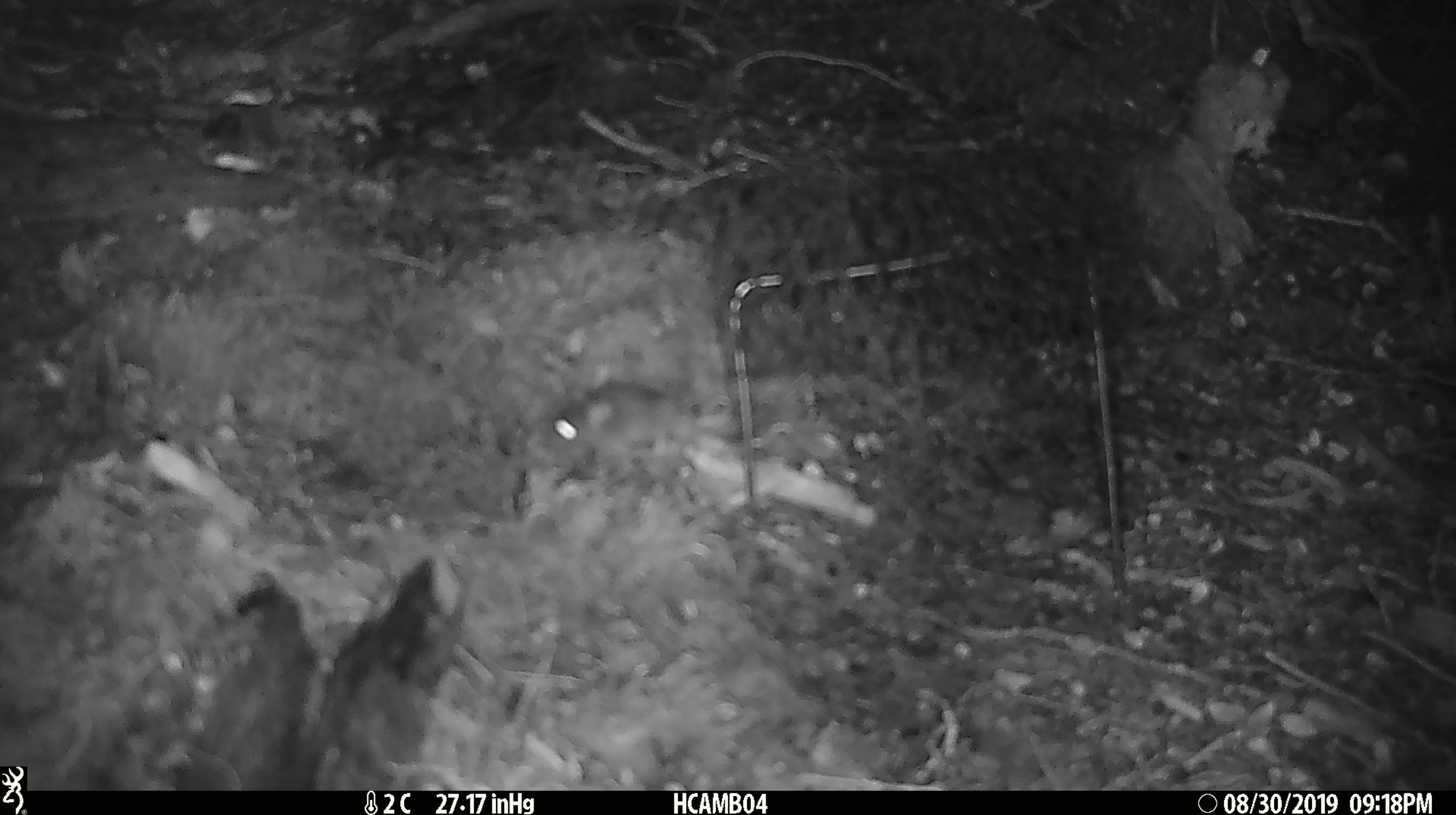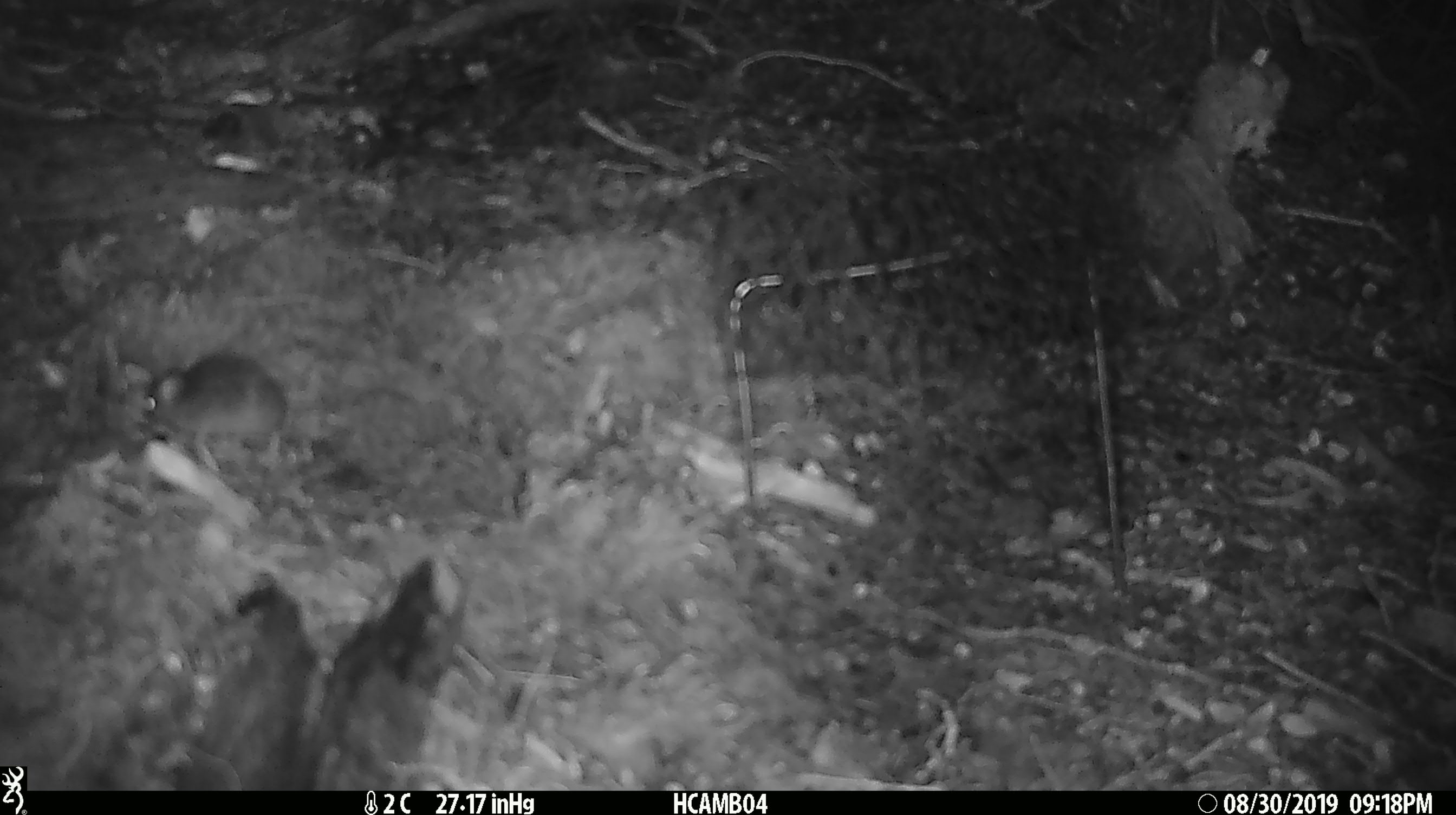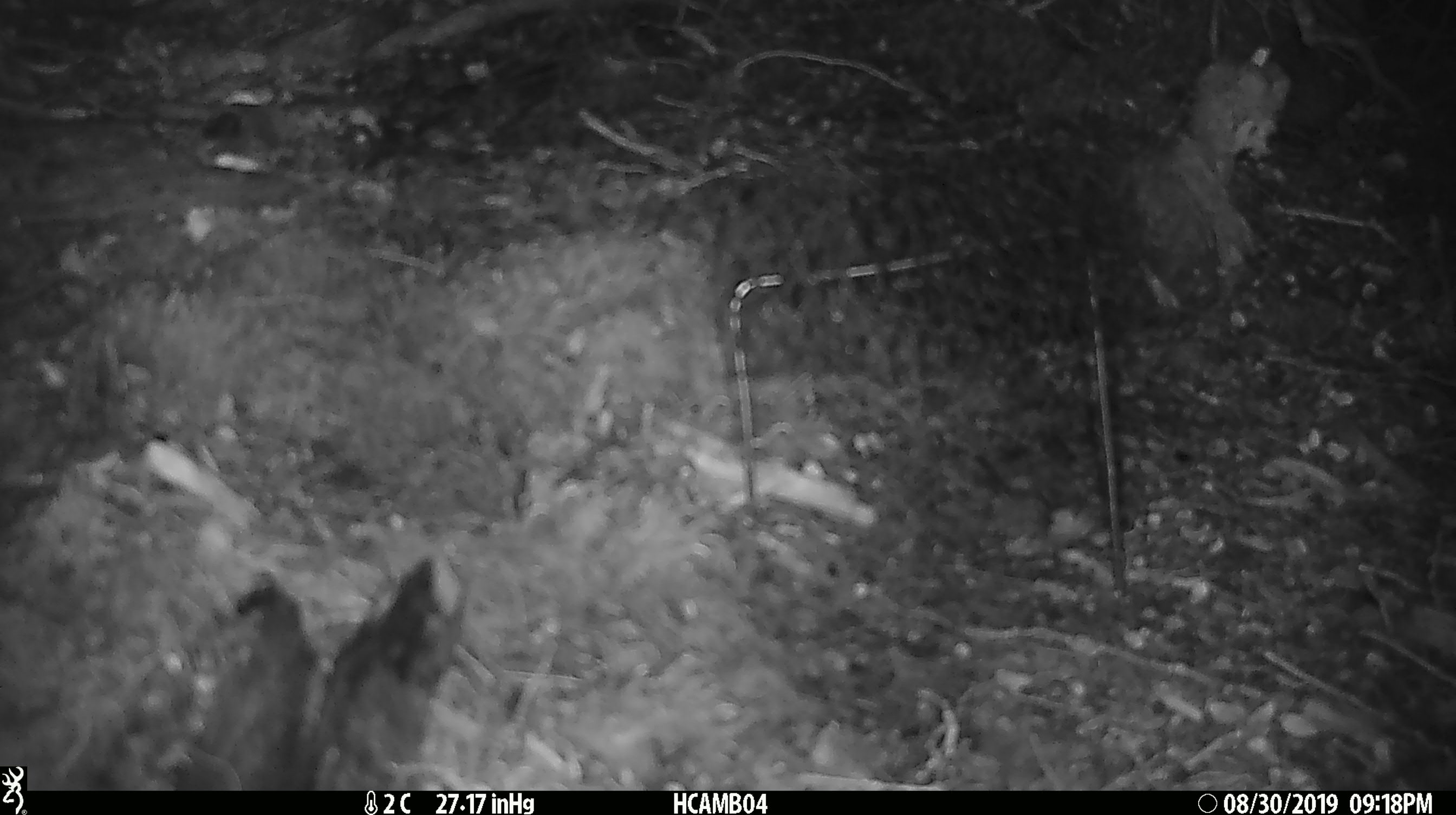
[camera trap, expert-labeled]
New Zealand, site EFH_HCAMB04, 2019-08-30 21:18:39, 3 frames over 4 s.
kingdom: Animalia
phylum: Chordata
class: Mammalia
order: Rodentia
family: Muridae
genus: Mus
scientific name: Mus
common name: mouse